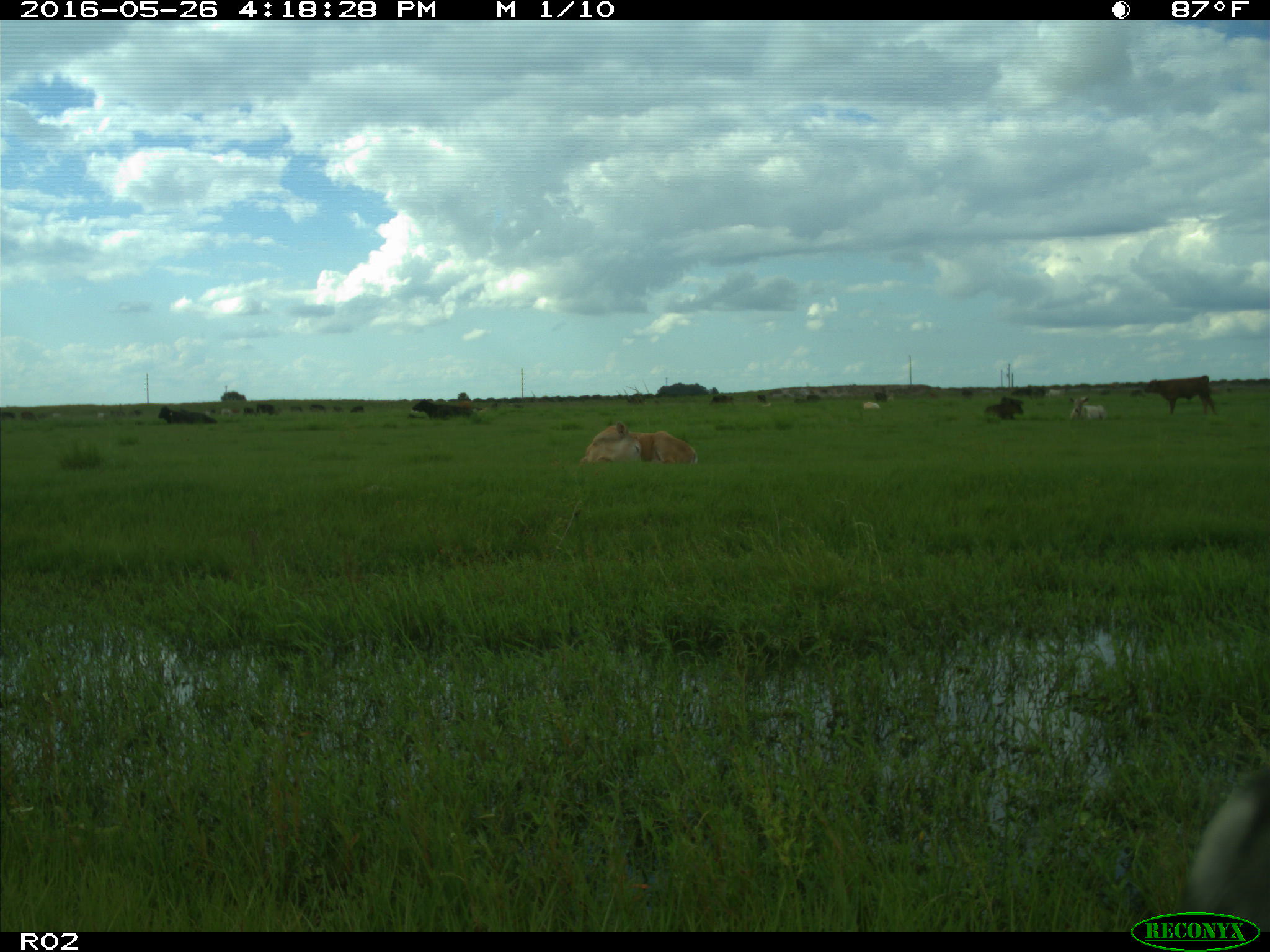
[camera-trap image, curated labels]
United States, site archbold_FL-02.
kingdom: Animalia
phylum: Chordata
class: Mammalia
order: Artiodactyla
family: Bovidae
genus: Bos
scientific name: Bos taurus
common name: domestic cow